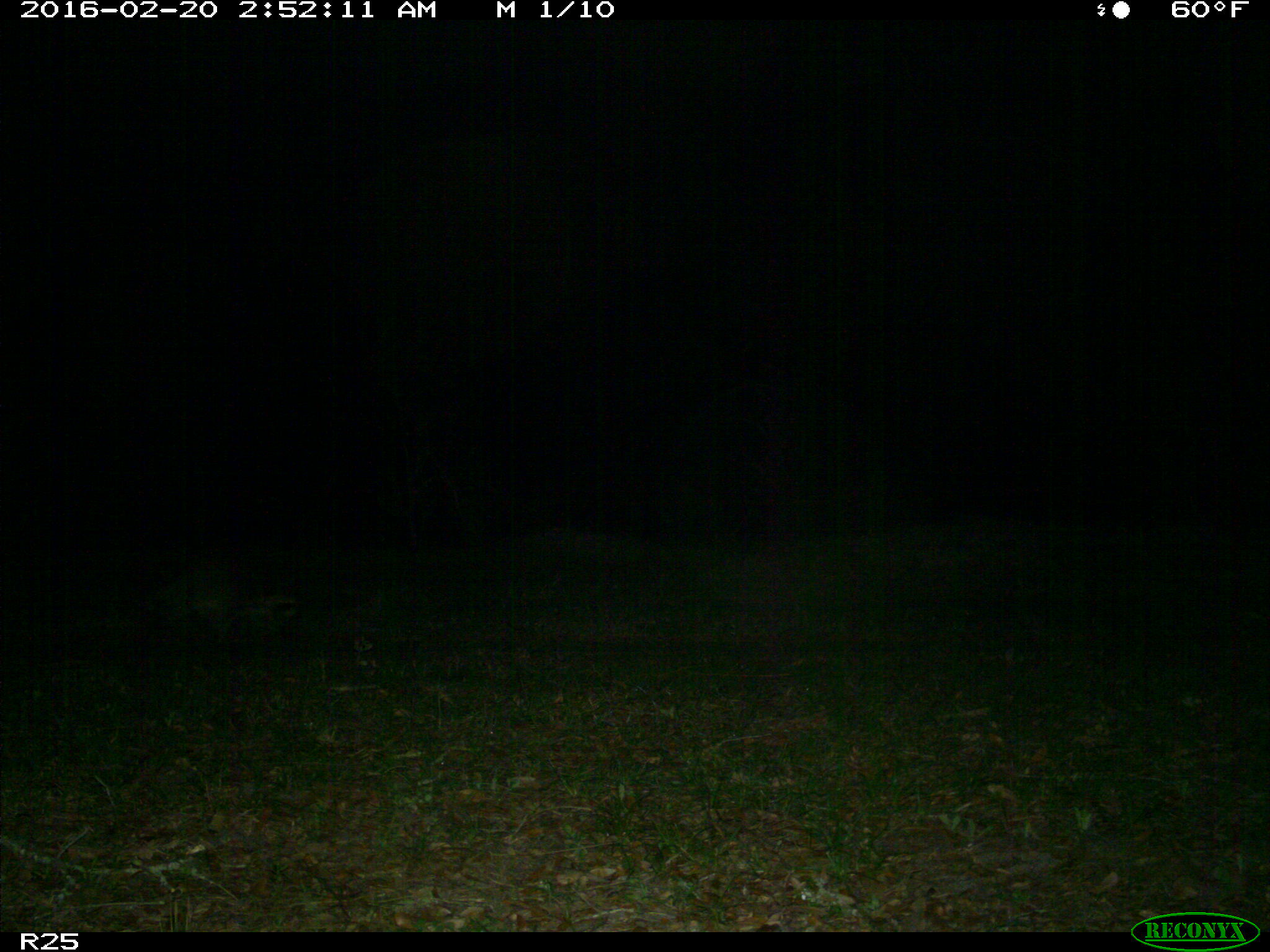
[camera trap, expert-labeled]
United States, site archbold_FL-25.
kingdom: Animalia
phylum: Chordata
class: Mammalia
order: Carnivora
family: Procyonidae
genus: Procyon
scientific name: Procyon lotor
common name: common raccoon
Procyon lotor (common raccoon).